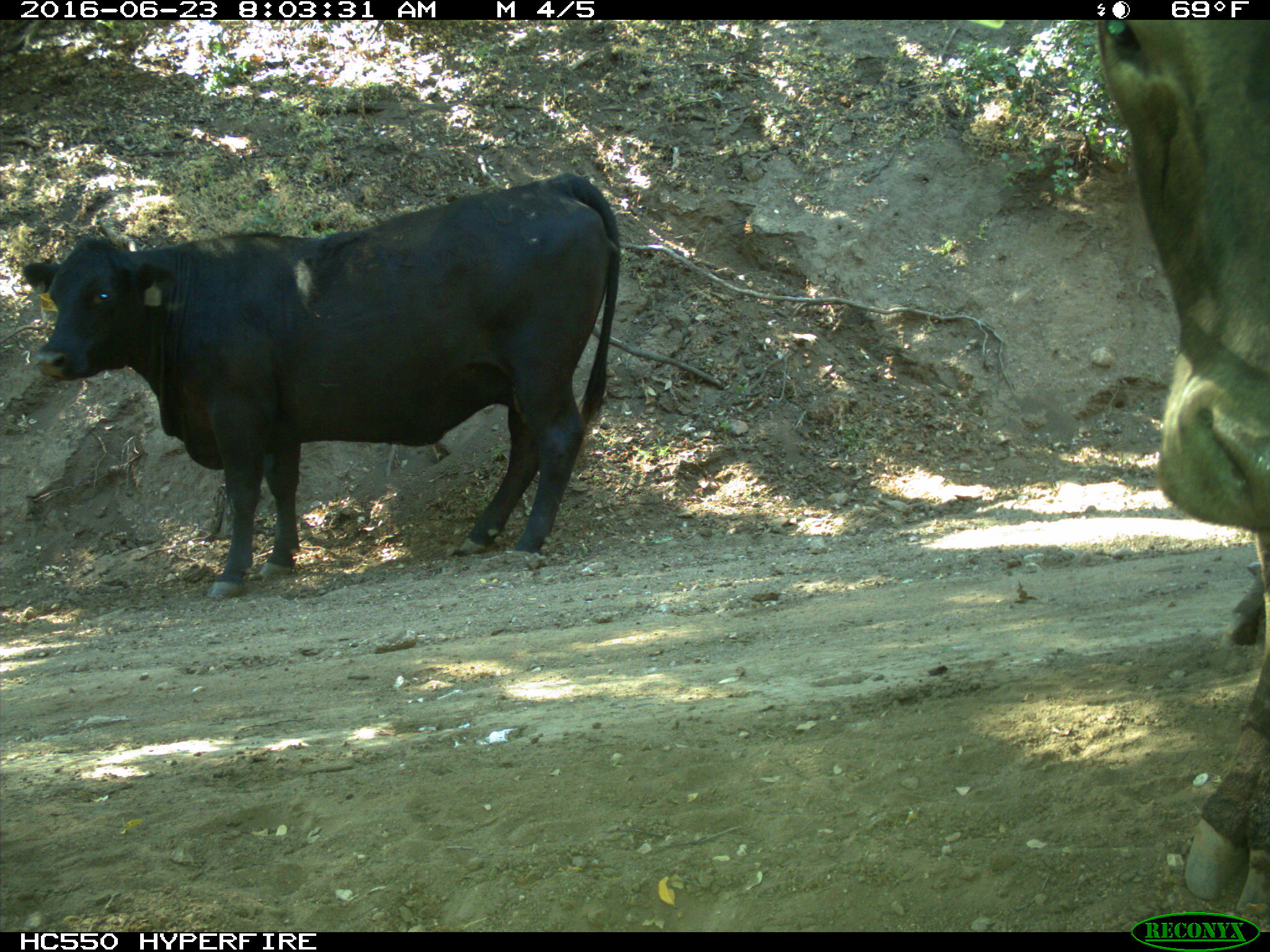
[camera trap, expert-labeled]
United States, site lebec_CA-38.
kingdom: Animalia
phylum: Chordata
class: Mammalia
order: Artiodactyla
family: Bovidae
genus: Bos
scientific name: Bos taurus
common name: domestic cow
Bos taurus (domestic cow).